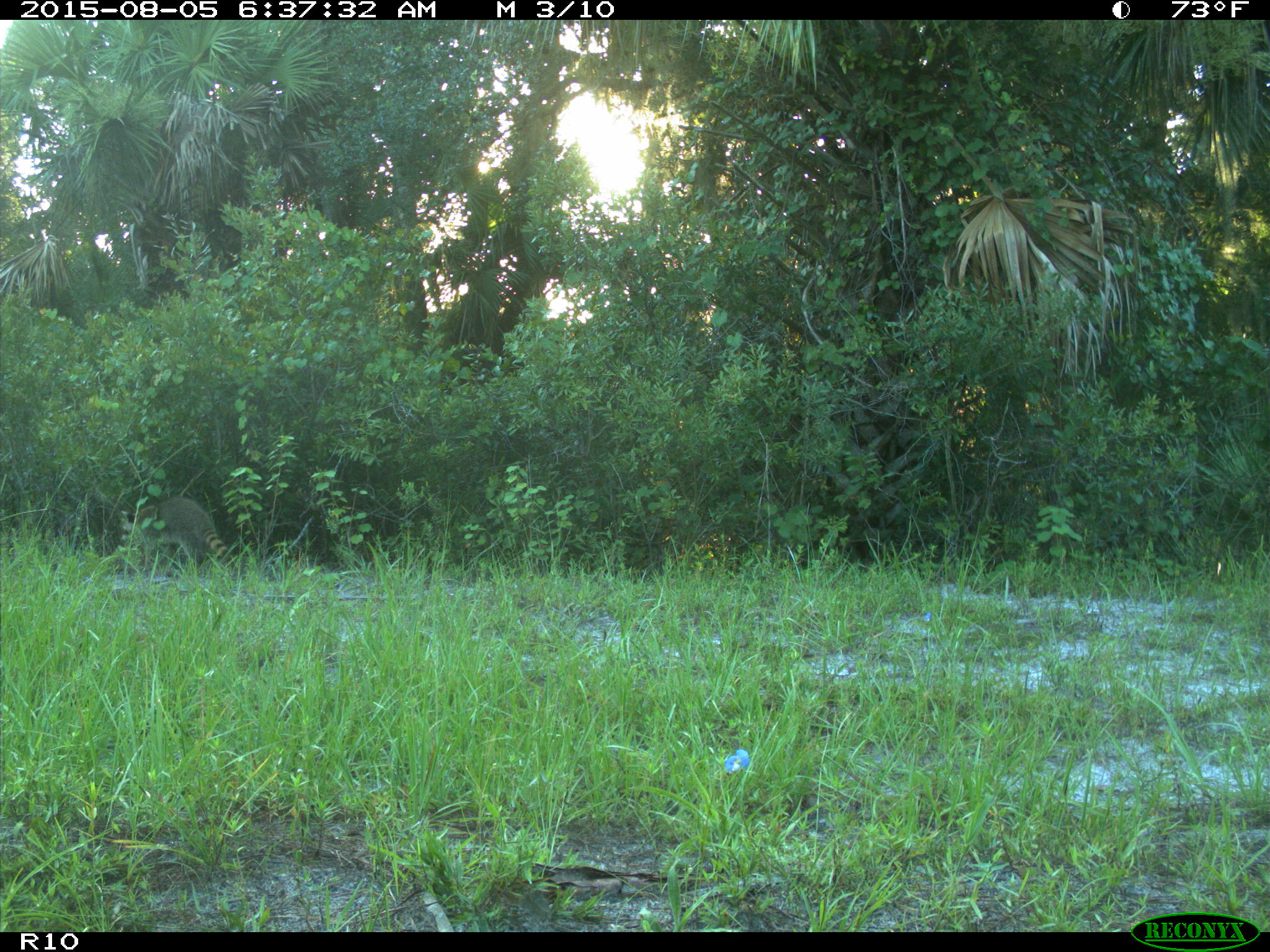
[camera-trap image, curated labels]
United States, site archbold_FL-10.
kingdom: Animalia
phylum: Chordata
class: Mammalia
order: Carnivora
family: Procyonidae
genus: Procyon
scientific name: Procyon lotor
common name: common raccoon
Procyon lotor (common raccoon).